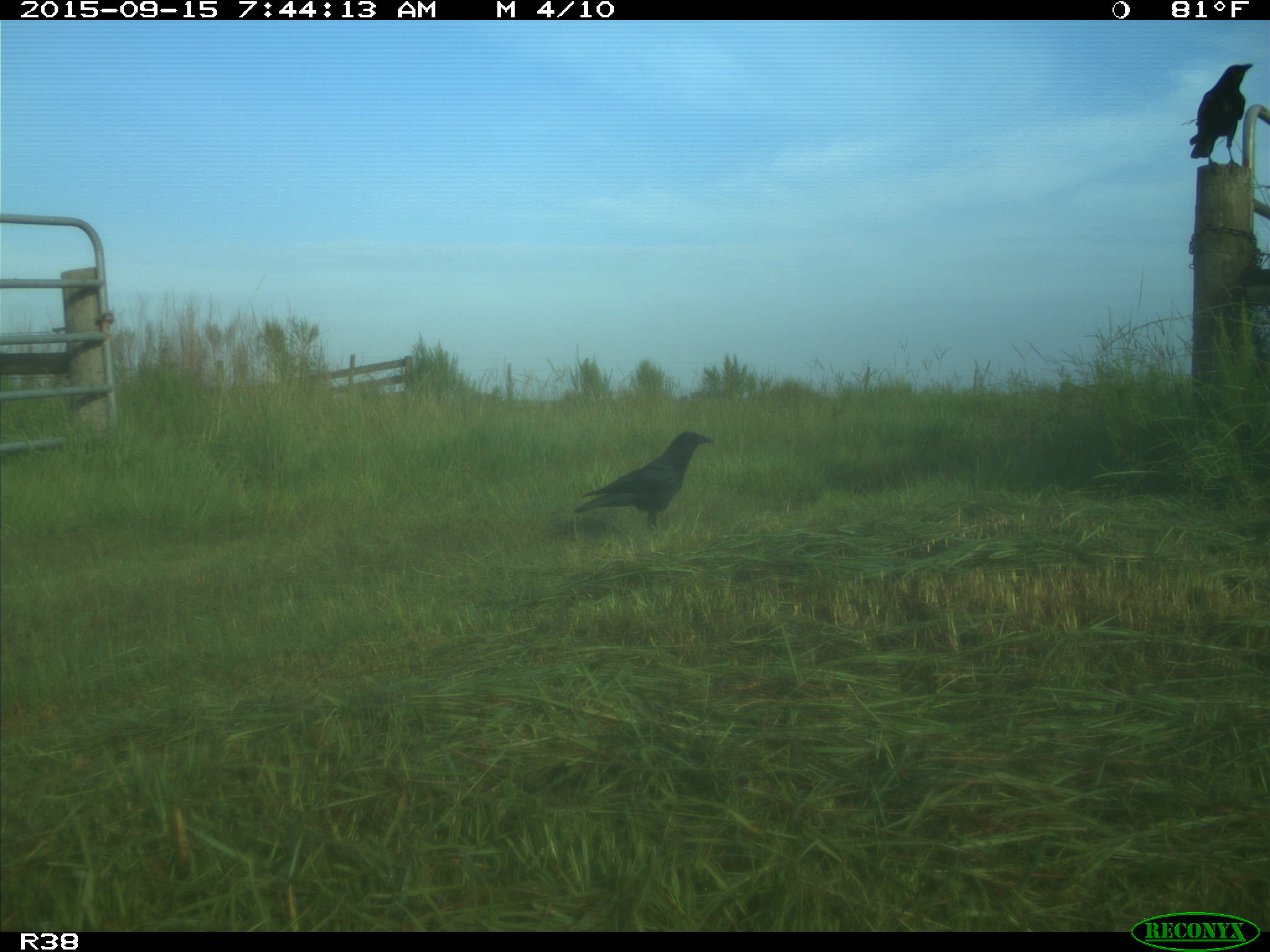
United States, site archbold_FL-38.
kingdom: Animalia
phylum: Chordata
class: Aves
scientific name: Aves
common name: birds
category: unidentified bird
Unidentified bird (birds) (Aves).